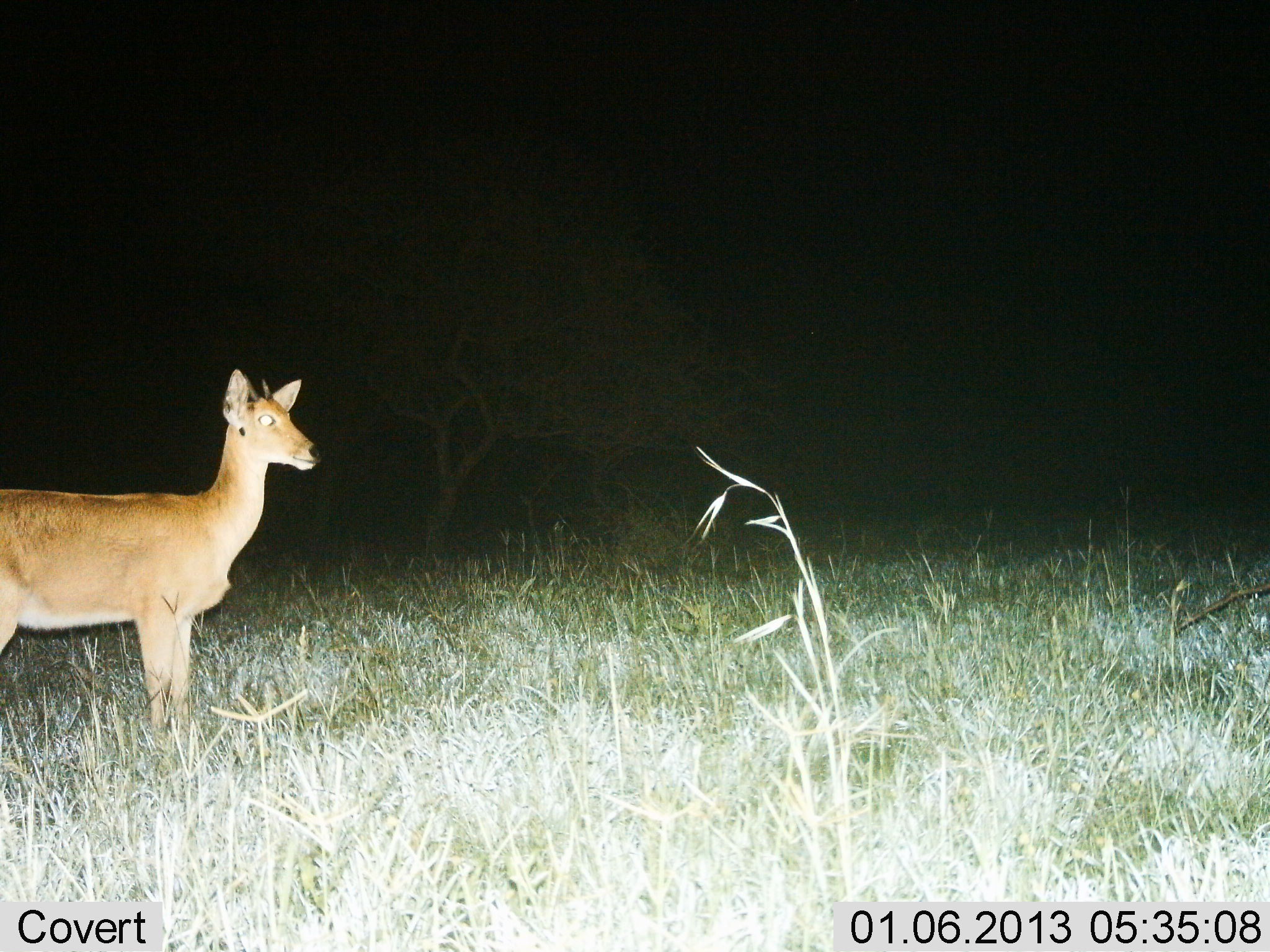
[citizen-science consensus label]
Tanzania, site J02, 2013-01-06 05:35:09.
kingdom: Animalia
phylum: Chordata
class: Mammalia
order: Artiodactyla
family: Bovidae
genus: Redunca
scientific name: Redunca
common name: reedbuck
Reedbuck (Redunca), count 1. Behavior (volunteer vote fractions): standing 97%, resting 0%, moving 3%, interacting 0%. Young present (vote fraction): 0%. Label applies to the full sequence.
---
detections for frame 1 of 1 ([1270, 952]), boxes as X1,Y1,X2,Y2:
animal: 0,369,325,749